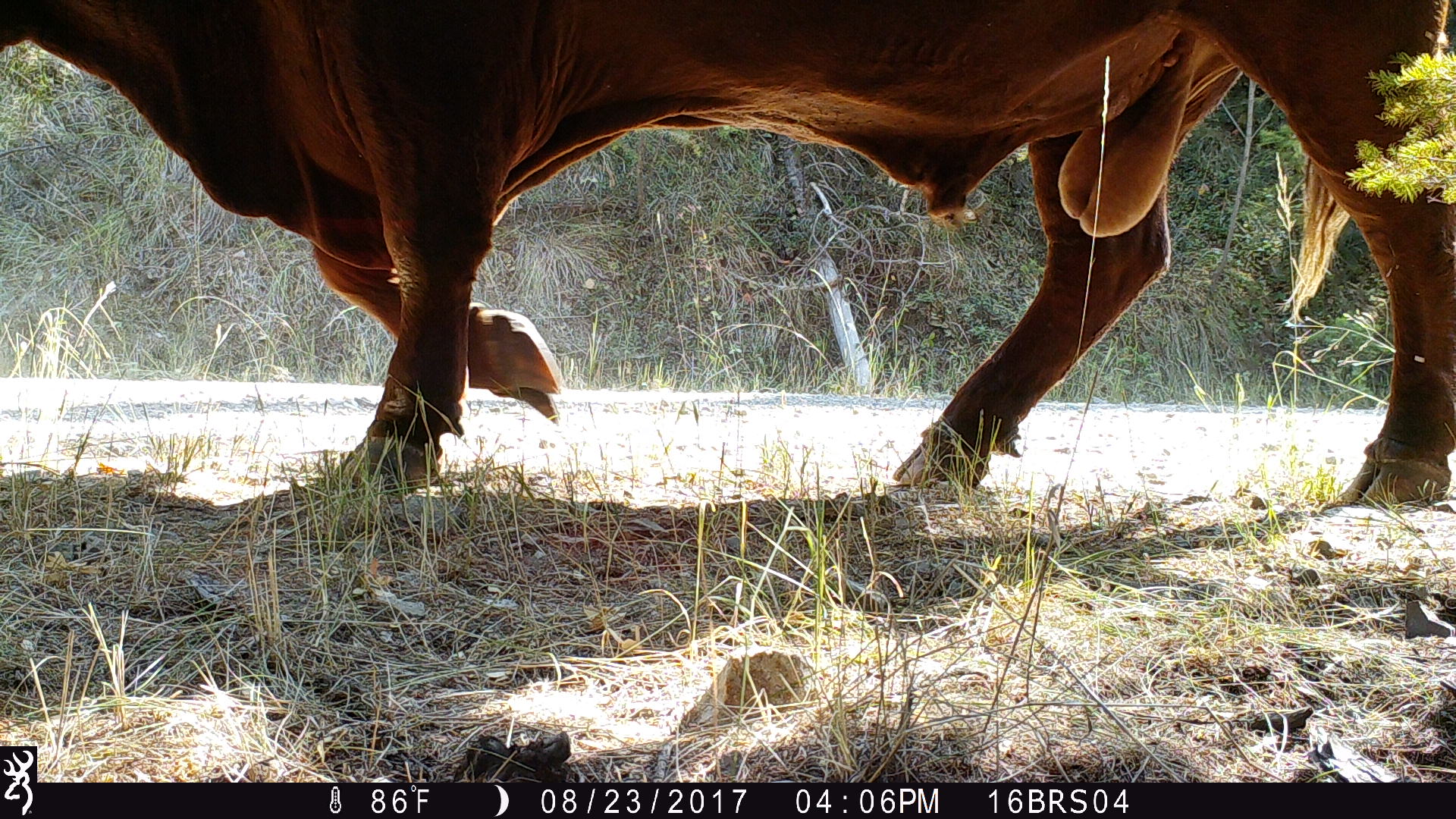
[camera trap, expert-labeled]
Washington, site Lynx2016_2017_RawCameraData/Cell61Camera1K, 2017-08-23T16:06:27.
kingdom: Animalia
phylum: Chordata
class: Mammalia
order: Artiodactyla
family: Bovidae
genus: Bos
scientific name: Bos taurus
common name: domestic cattle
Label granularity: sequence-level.